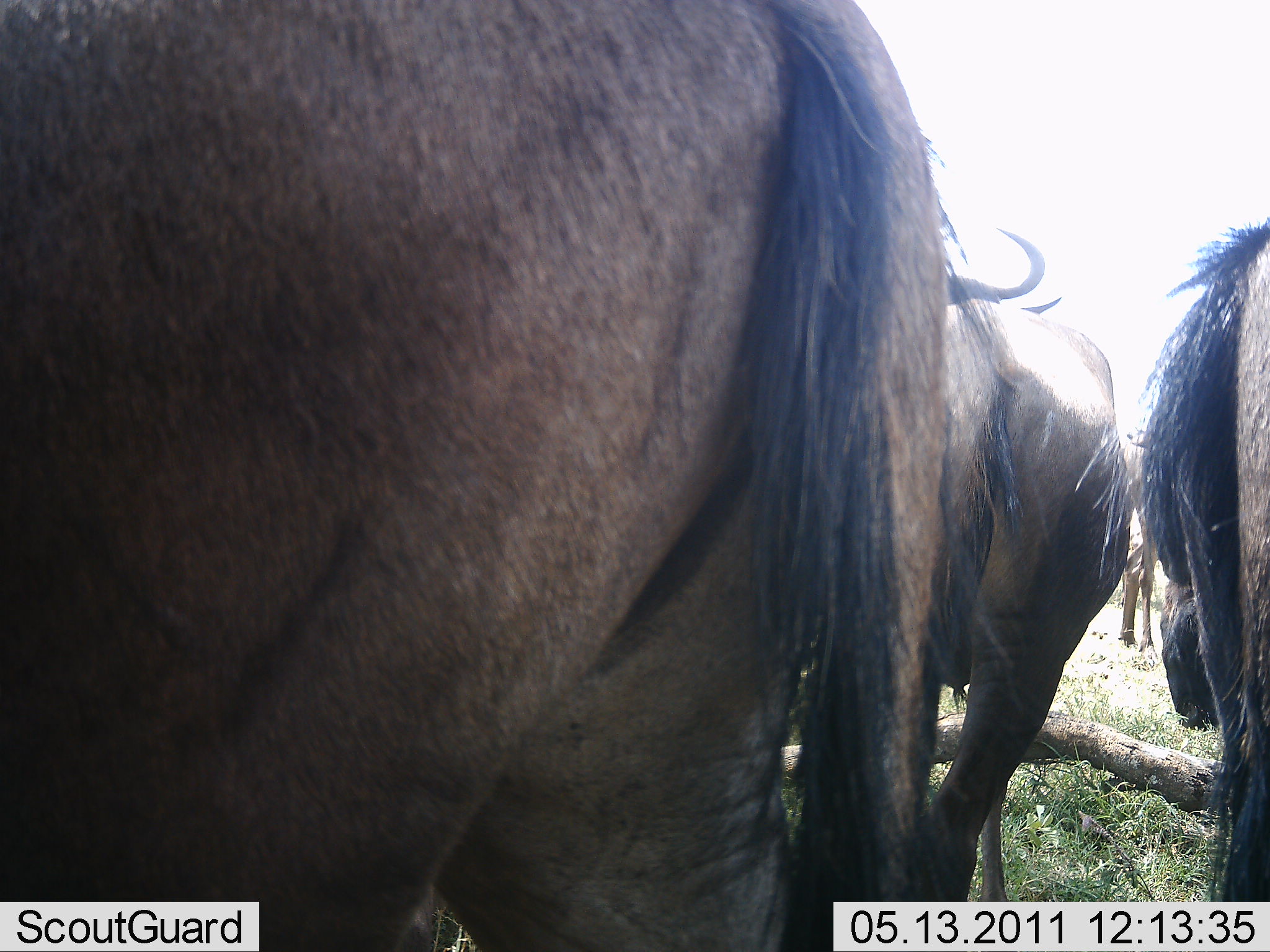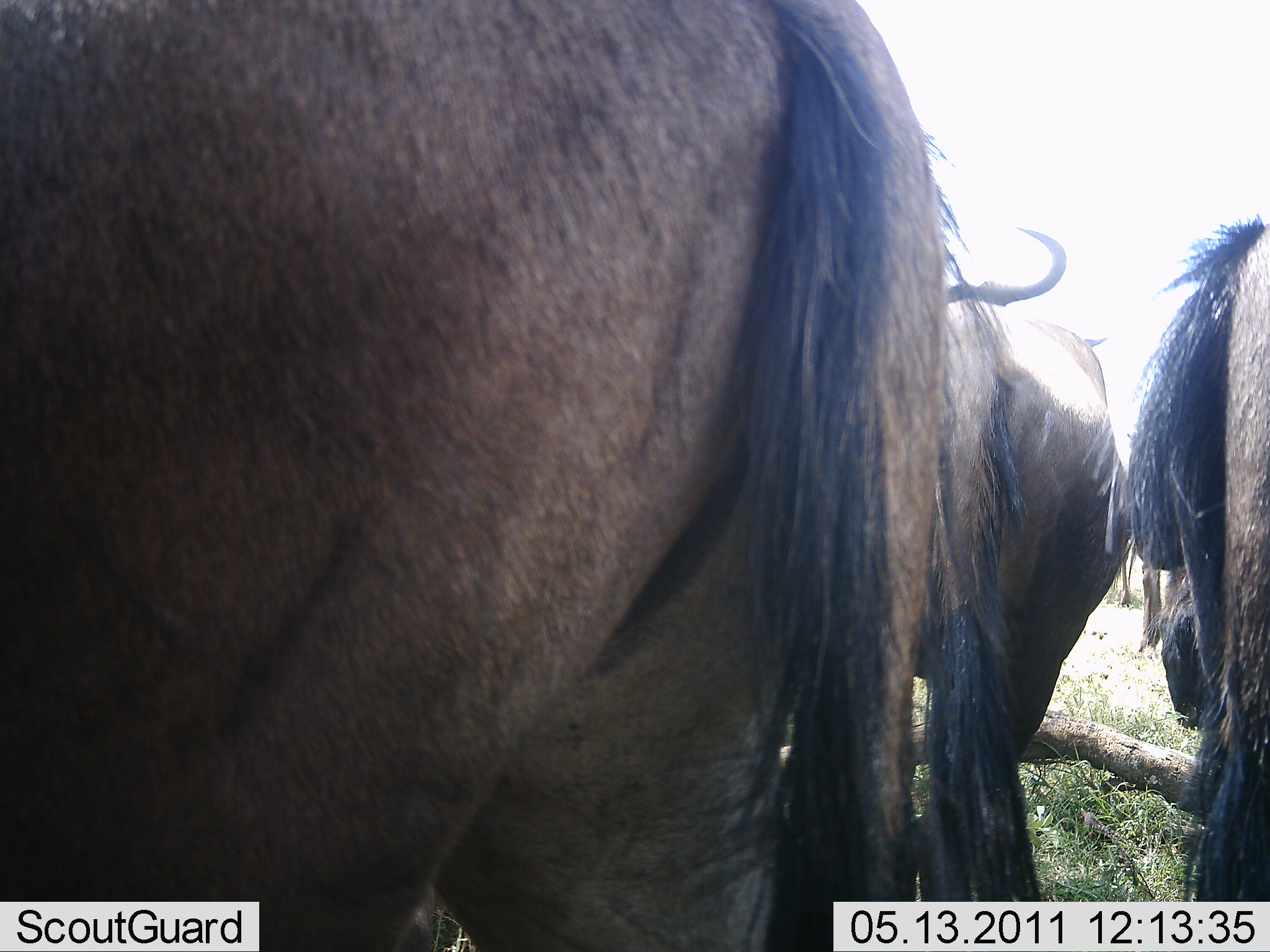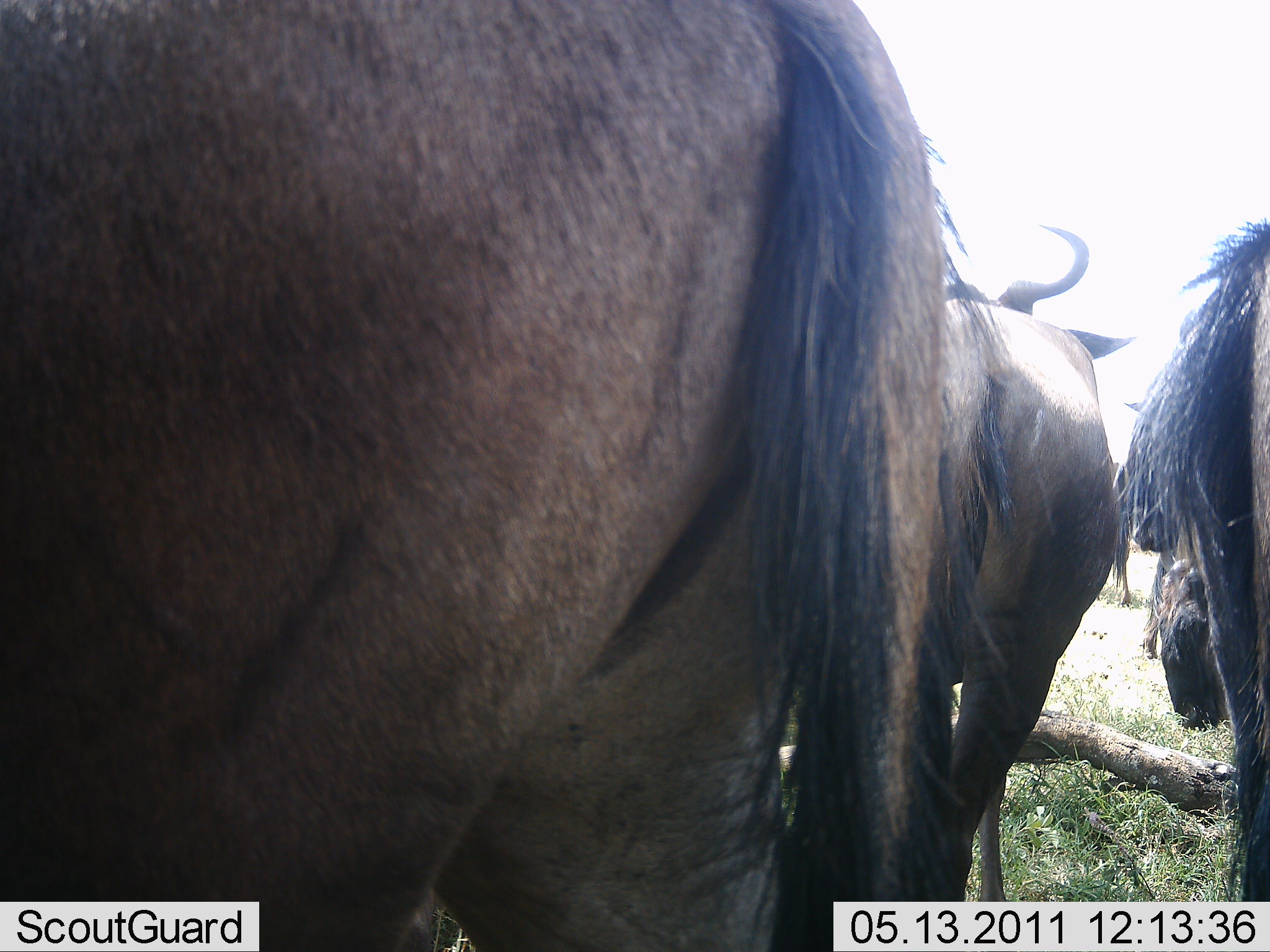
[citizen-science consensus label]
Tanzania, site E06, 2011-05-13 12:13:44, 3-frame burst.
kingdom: Animalia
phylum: Chordata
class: Mammalia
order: Artiodactyla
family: Bovidae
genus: Connochaetes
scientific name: Connochaetes taurinus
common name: blue wildebeest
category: wildebeest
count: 3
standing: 100%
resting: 10%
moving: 0%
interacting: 10%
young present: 0%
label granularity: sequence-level